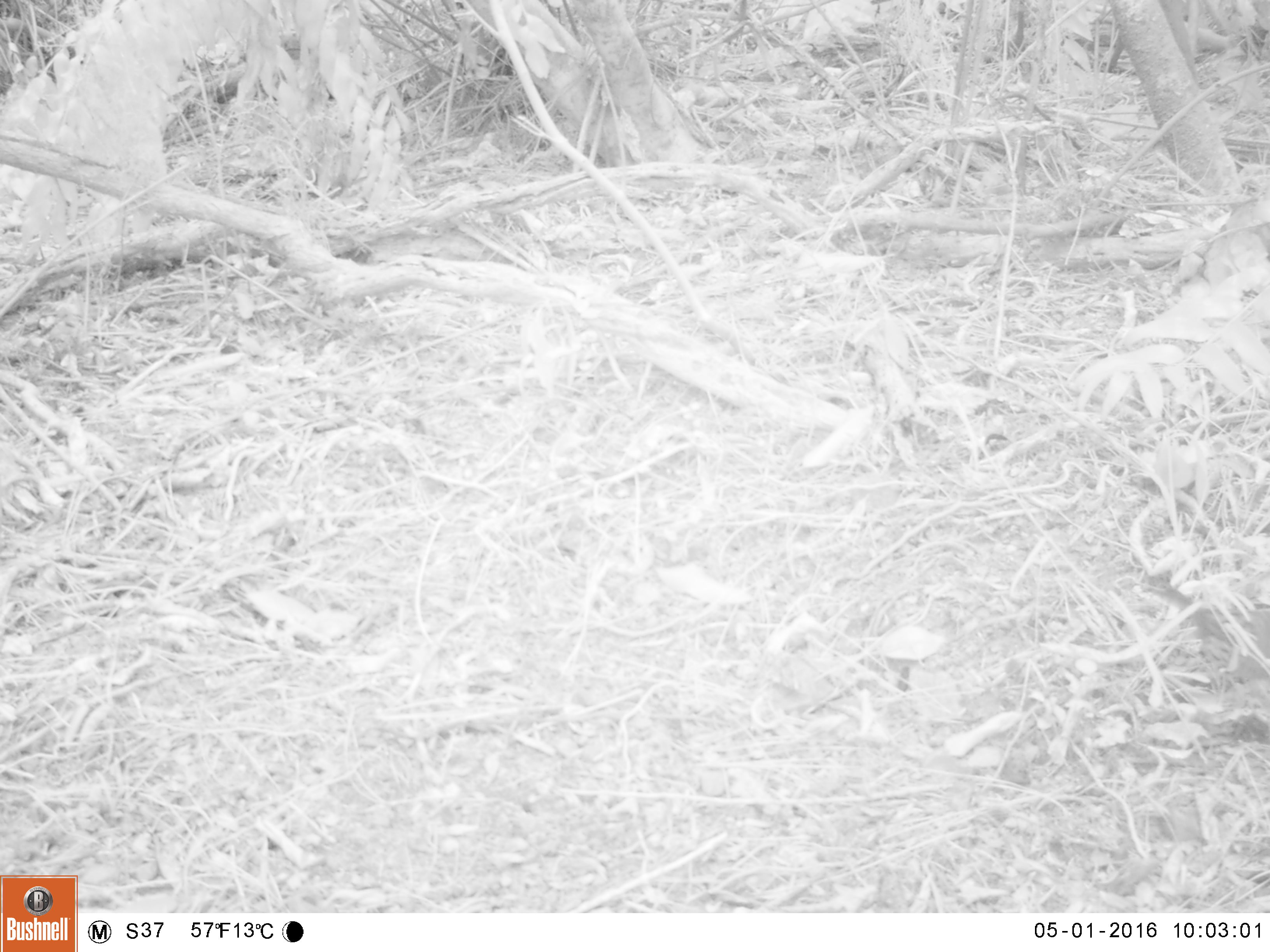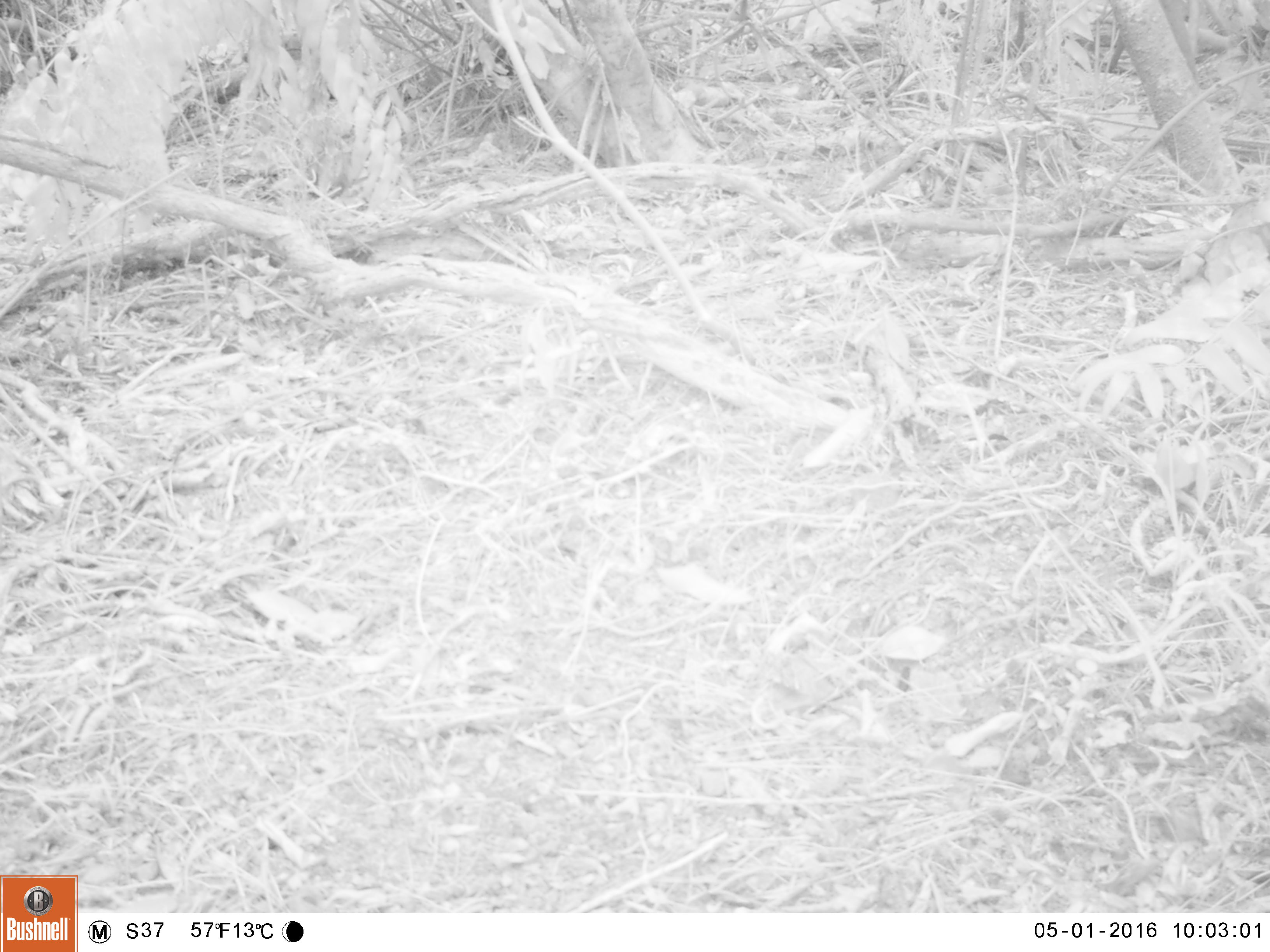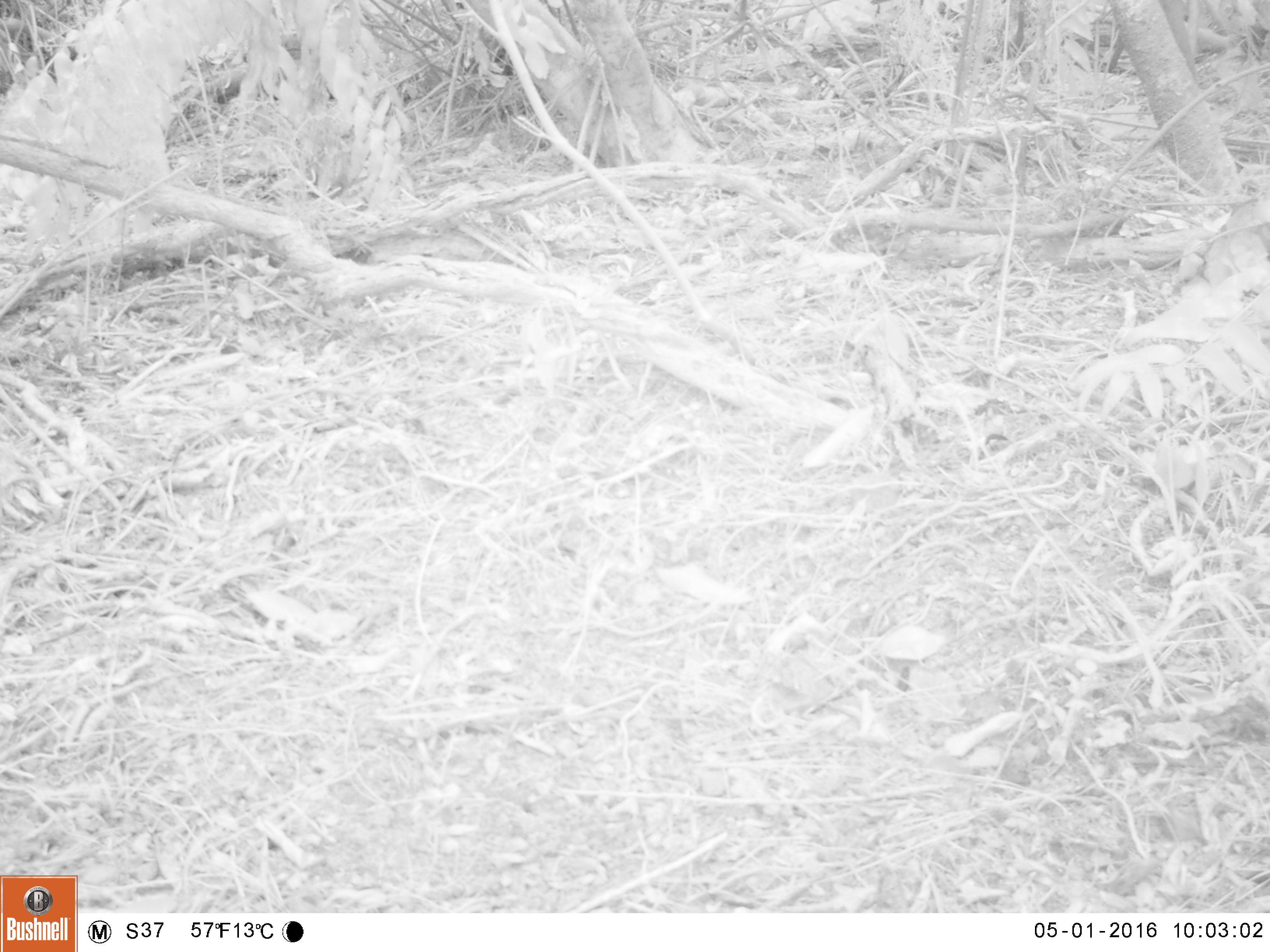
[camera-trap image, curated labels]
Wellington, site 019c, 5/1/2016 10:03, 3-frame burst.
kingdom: Animalia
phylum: Chordata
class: Aves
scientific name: Aves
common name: bird